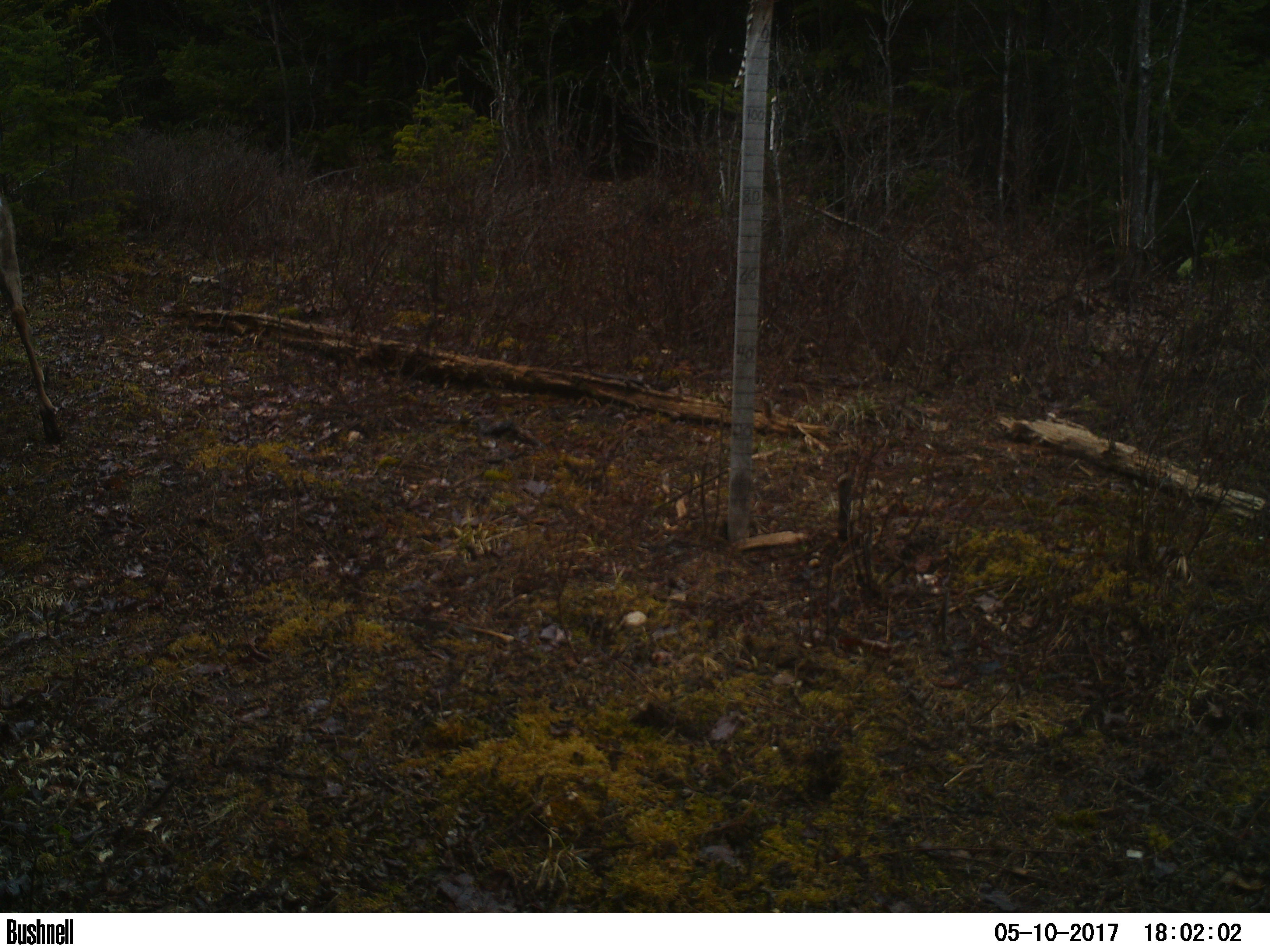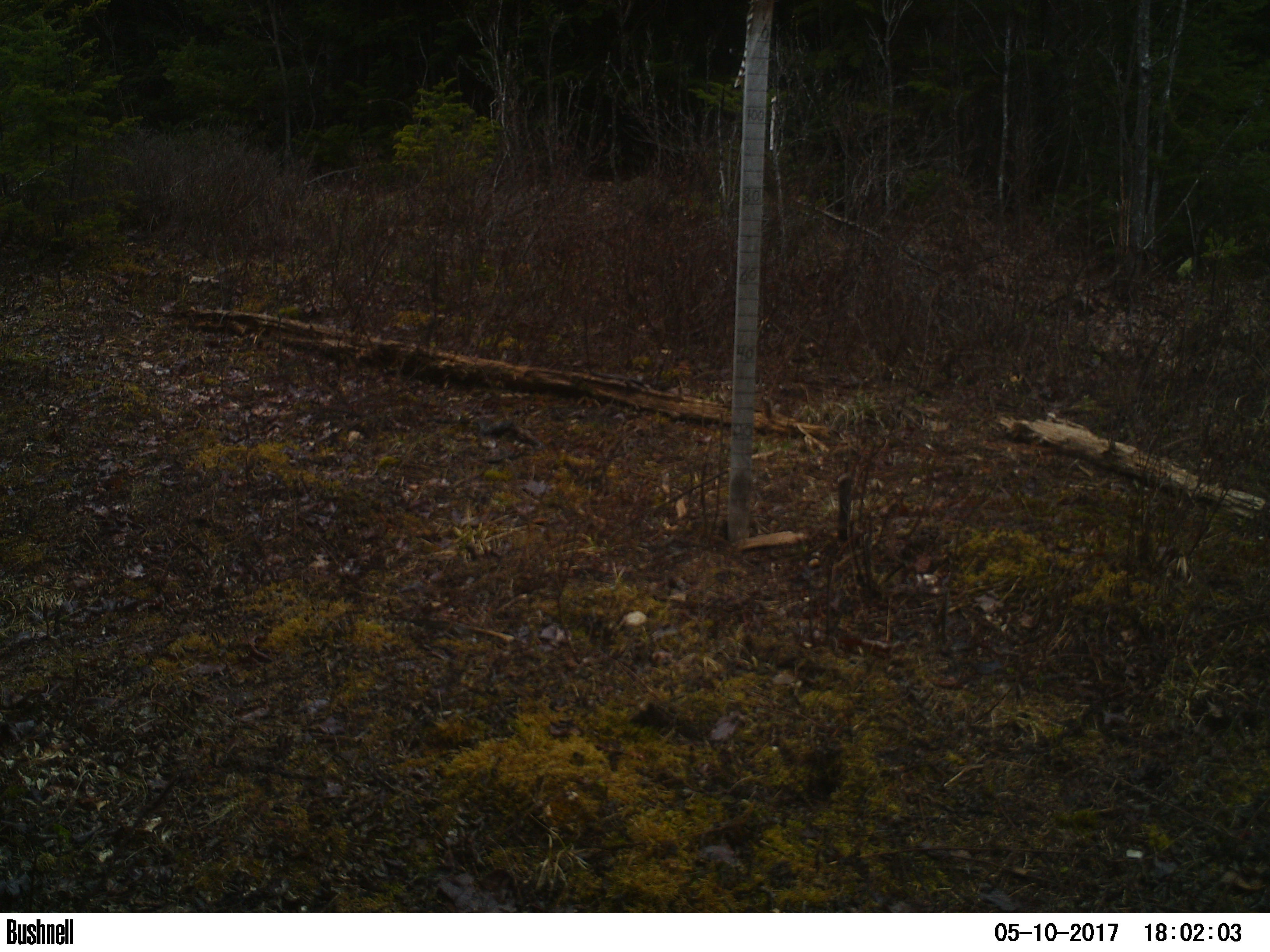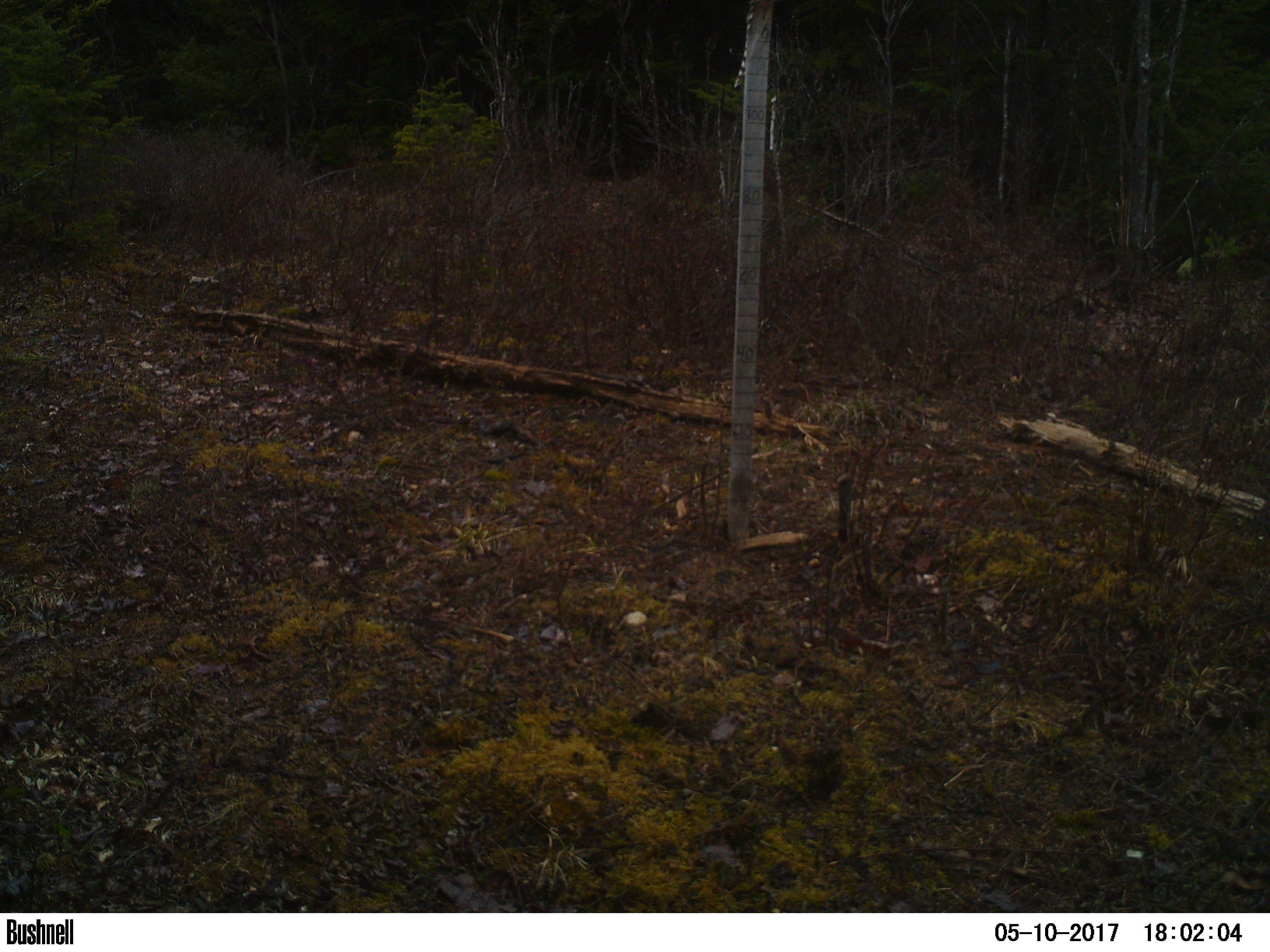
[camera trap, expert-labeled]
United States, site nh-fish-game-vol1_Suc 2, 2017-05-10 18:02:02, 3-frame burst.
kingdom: Animalia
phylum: Chordata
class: Mammalia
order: Artiodactyla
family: Cervidae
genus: Odocoileus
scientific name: Odocoileus virginianus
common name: white-tailed deer